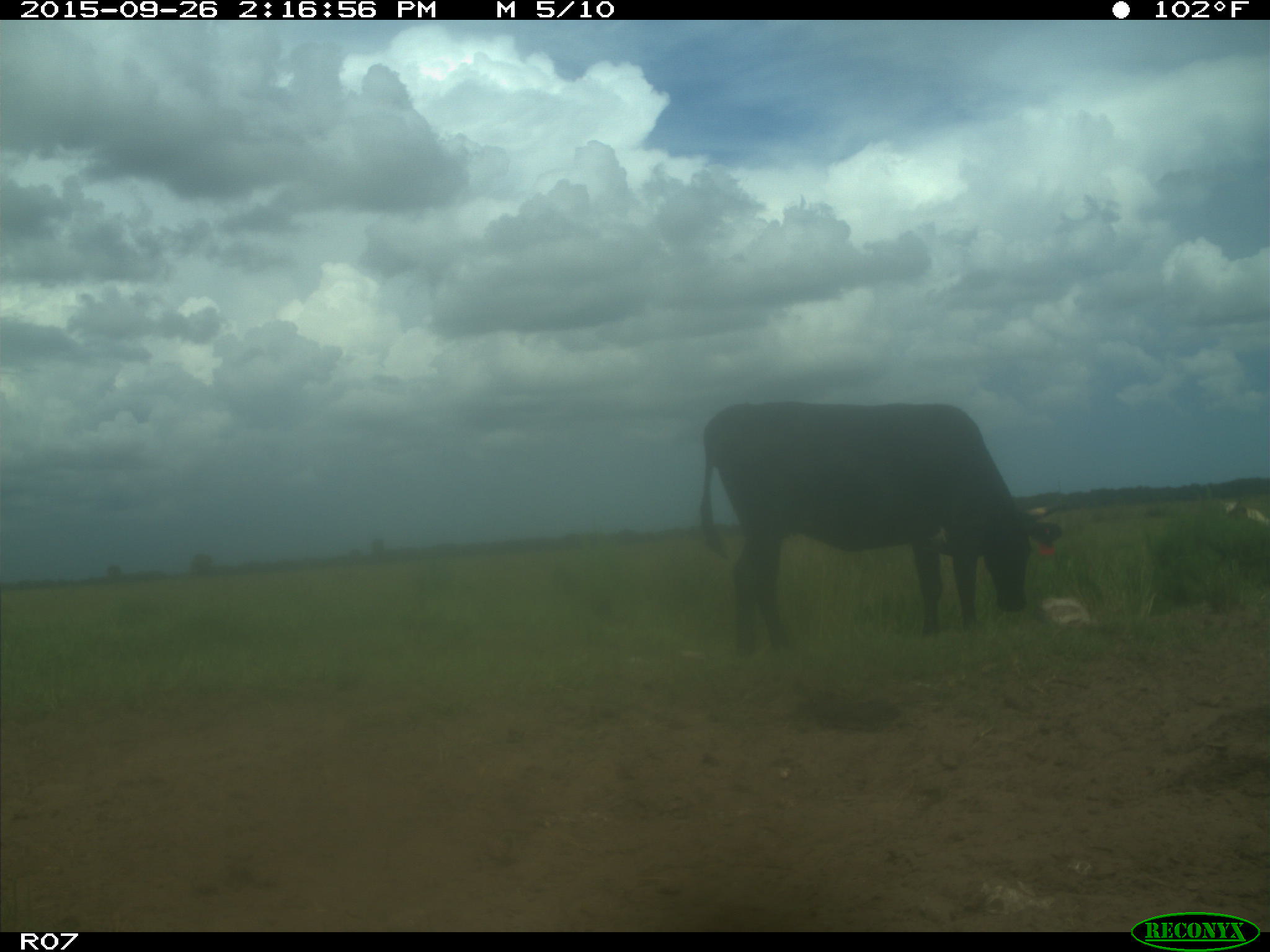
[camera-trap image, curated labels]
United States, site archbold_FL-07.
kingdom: Animalia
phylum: Chordata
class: Mammalia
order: Artiodactyla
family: Bovidae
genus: Bos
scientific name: Bos taurus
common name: domestic cow